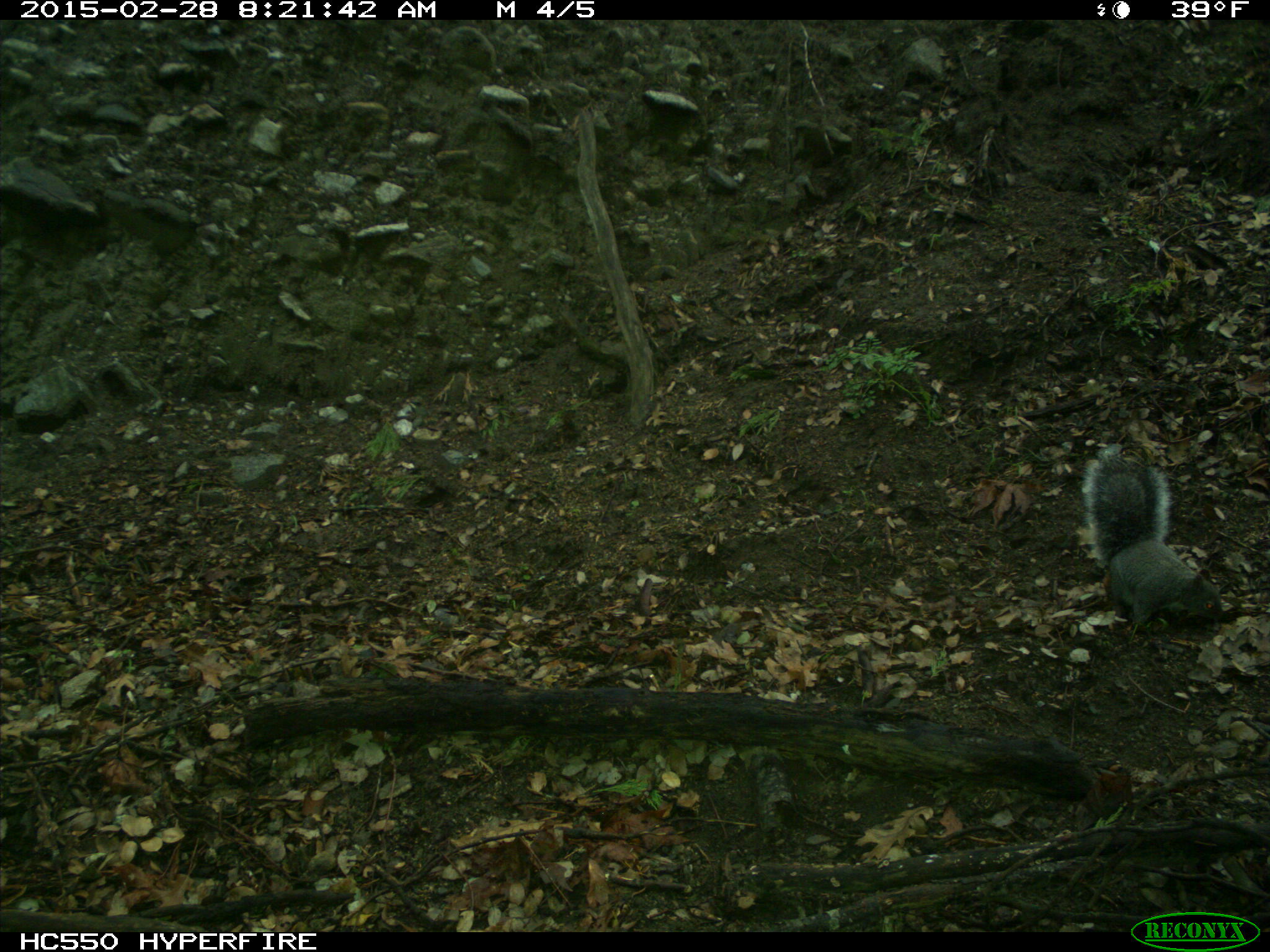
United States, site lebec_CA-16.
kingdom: Animalia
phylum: Chordata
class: Mammalia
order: Rodentia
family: Sciuridae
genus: Sciurus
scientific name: Sciurus carolinensis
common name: eastern gray squirrel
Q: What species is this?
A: Sciurus carolinensis (eastern gray squirrel).